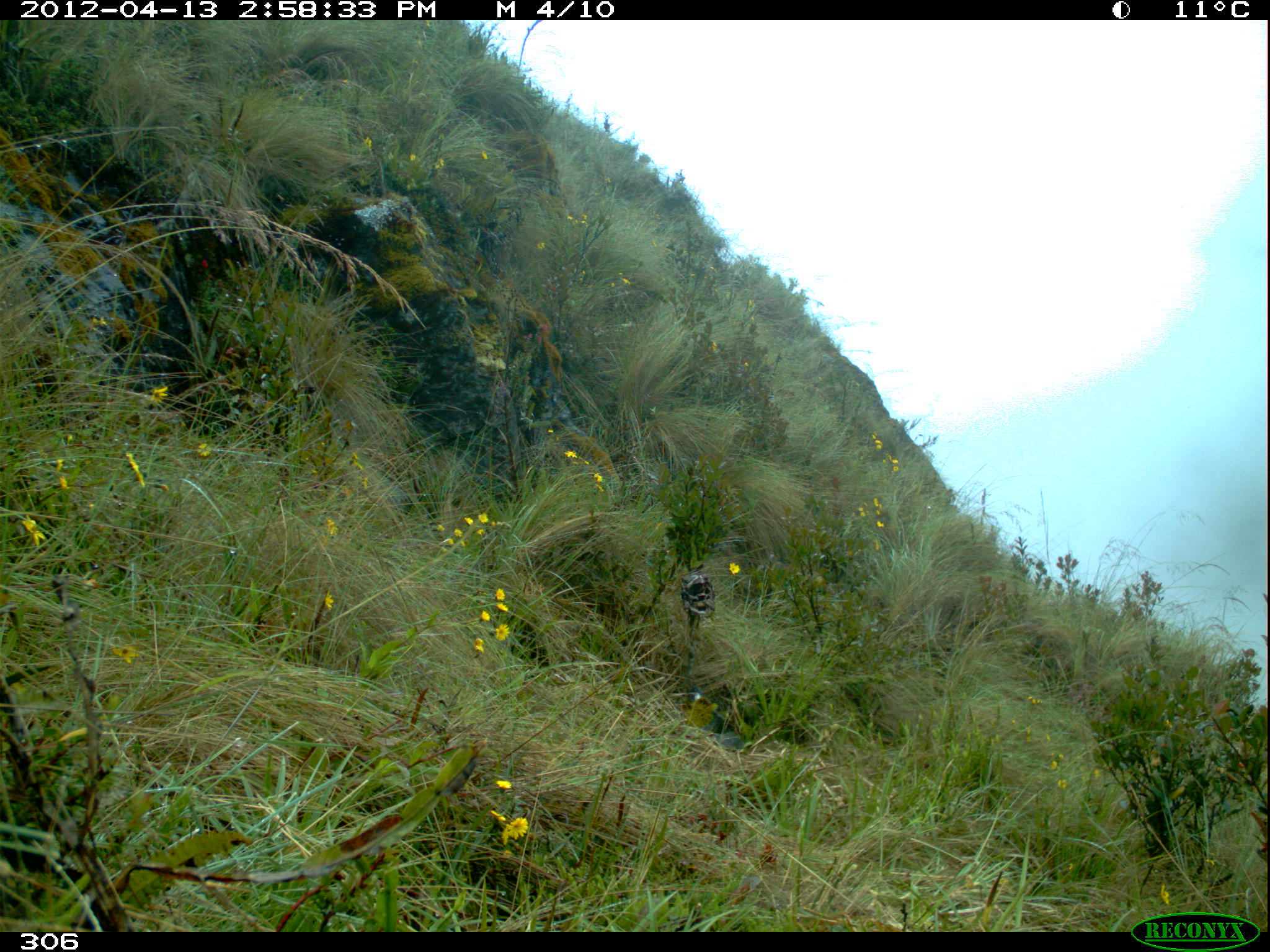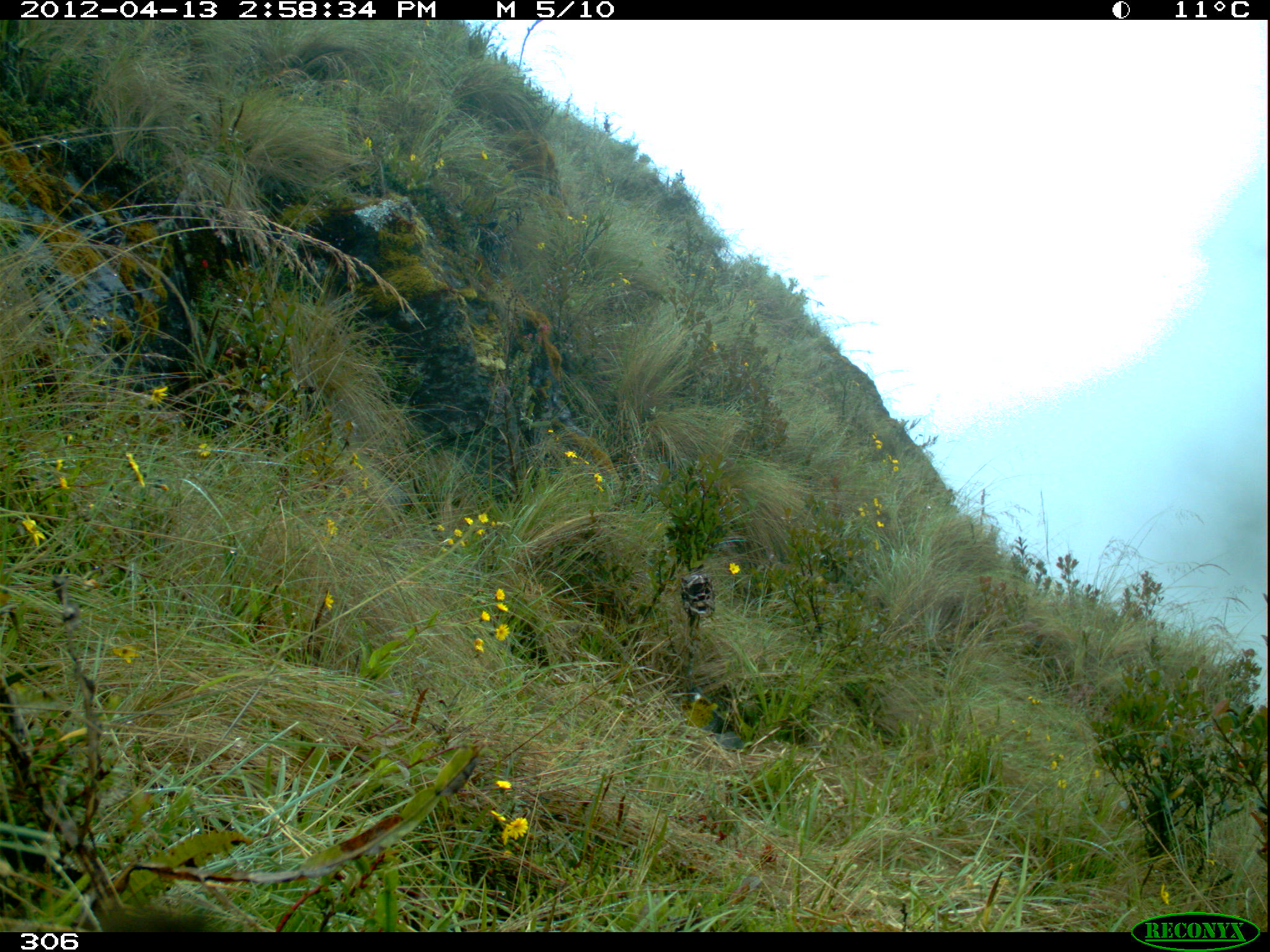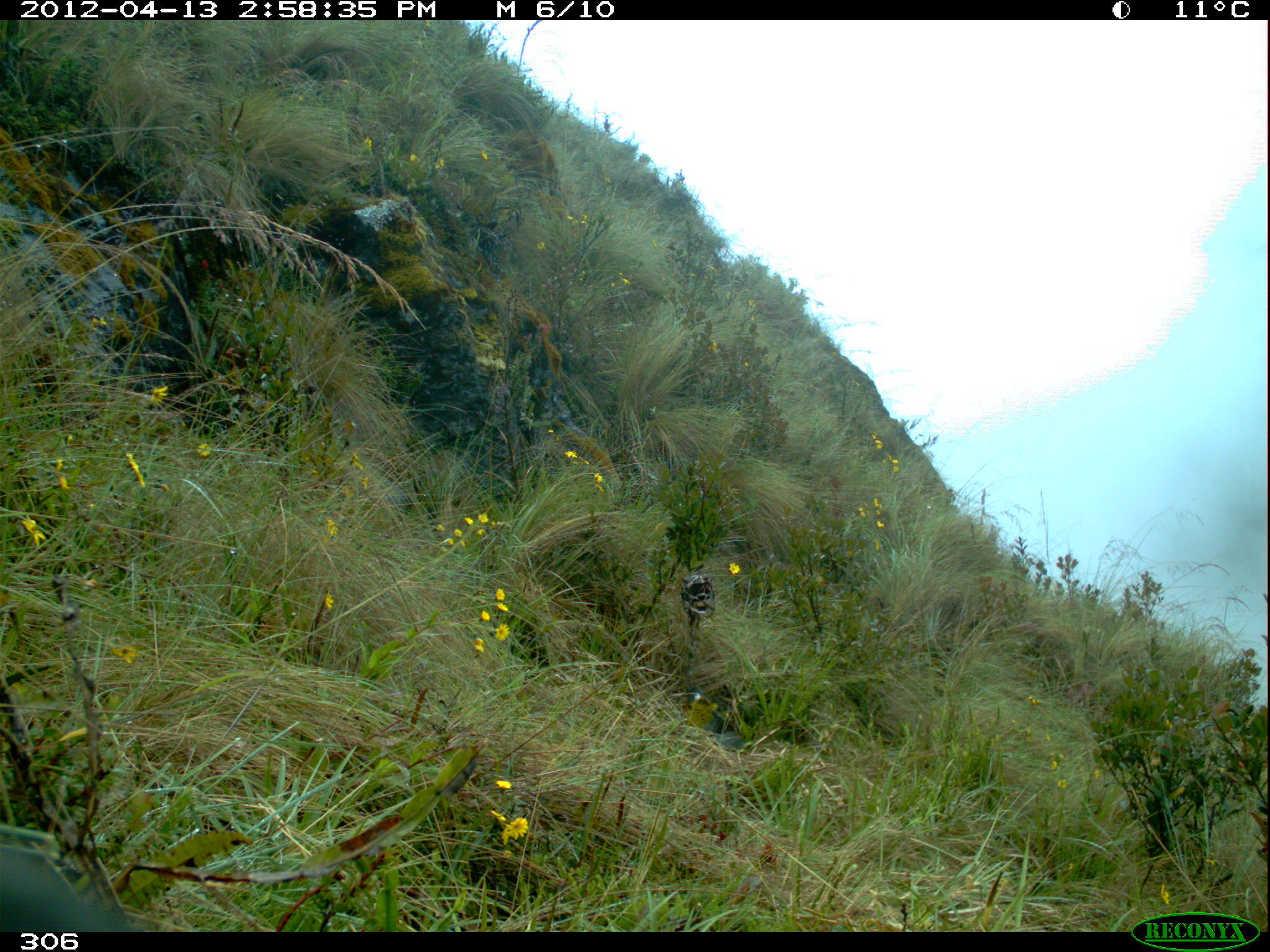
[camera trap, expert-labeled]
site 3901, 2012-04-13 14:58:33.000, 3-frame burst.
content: unidentified animal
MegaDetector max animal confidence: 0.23